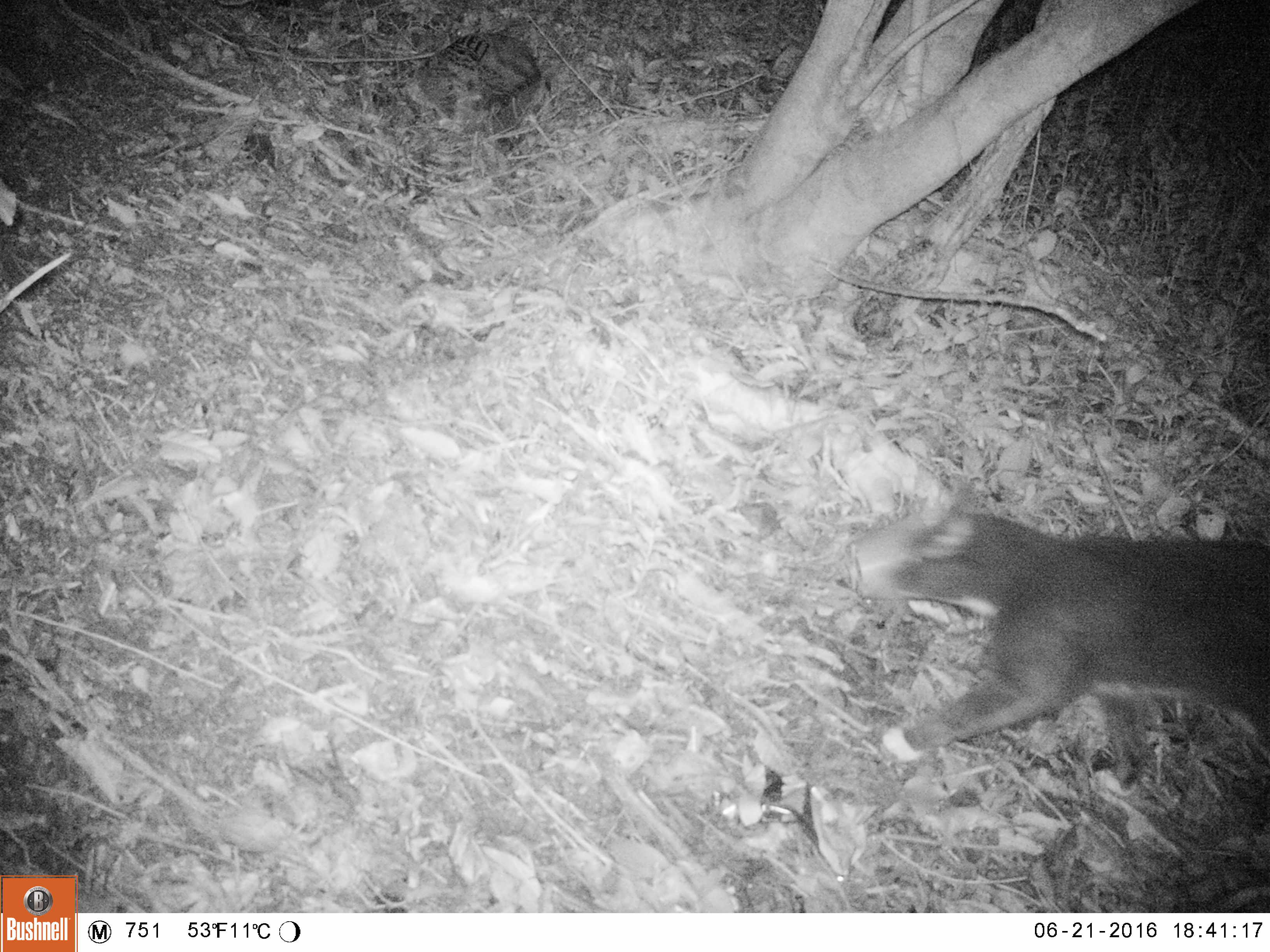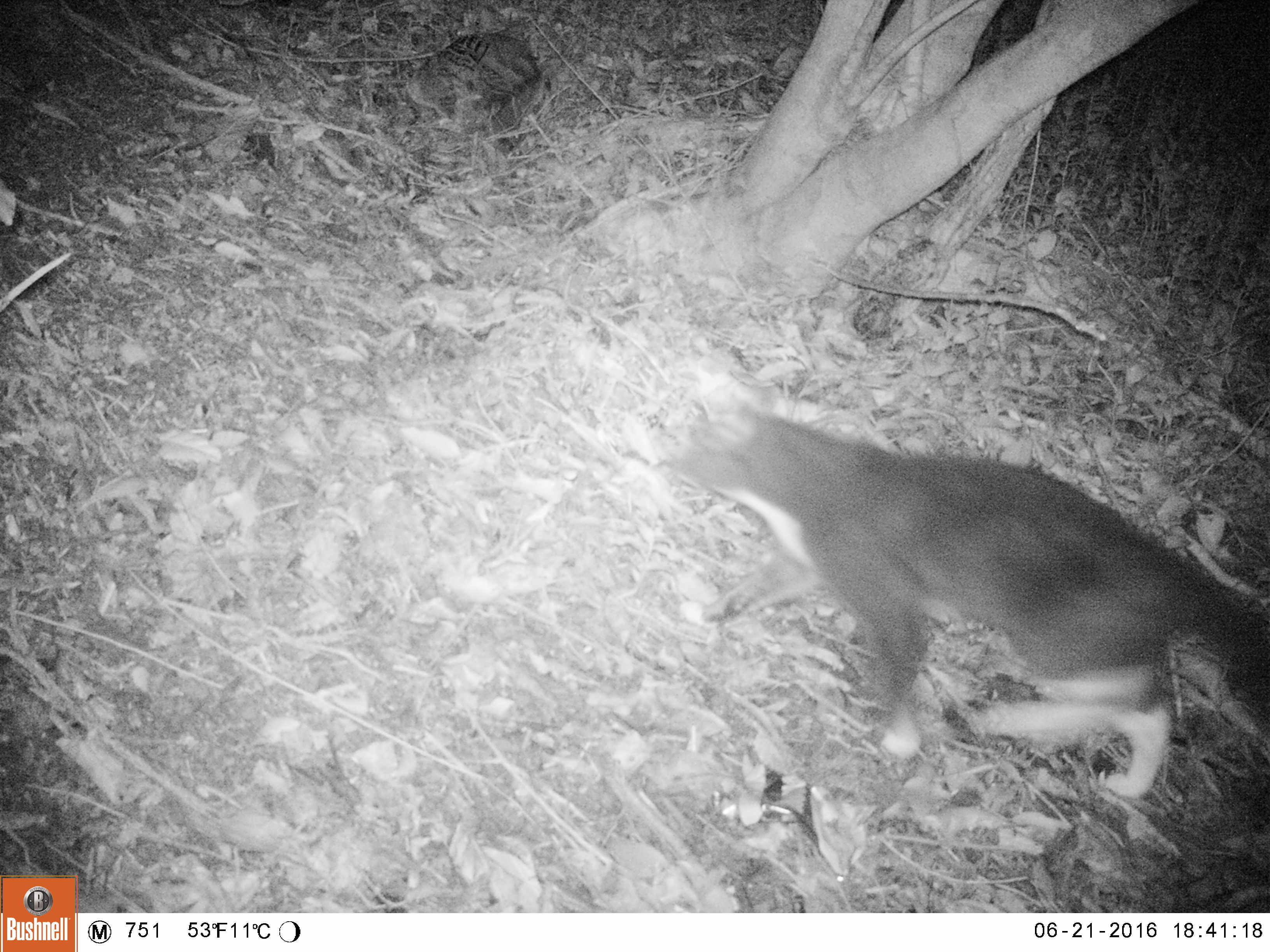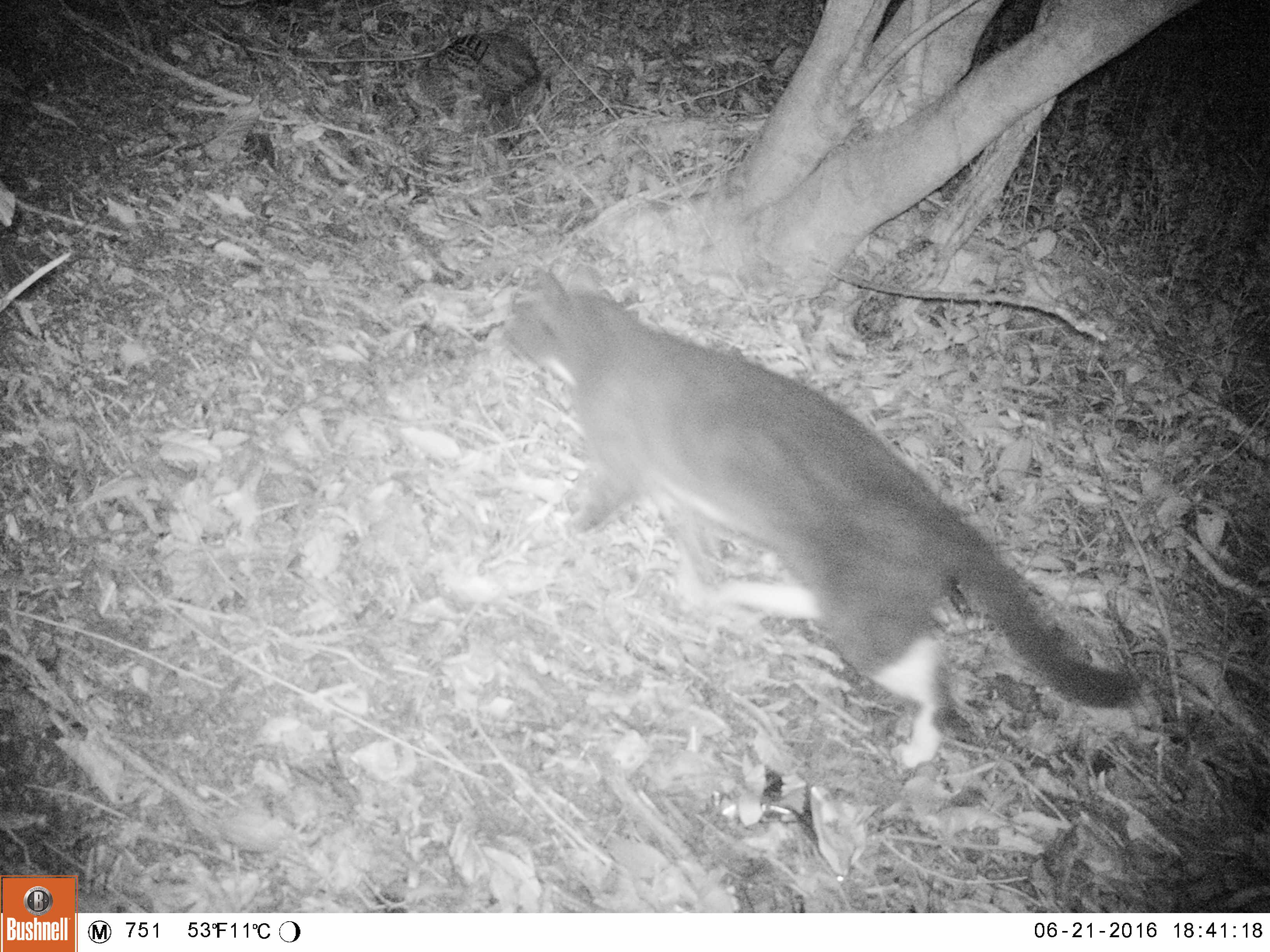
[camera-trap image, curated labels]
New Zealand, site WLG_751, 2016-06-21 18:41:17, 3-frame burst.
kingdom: Animalia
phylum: Chordata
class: Mammalia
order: Carnivora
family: Felidae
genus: Felis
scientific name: Felis catus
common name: domestic cat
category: cat